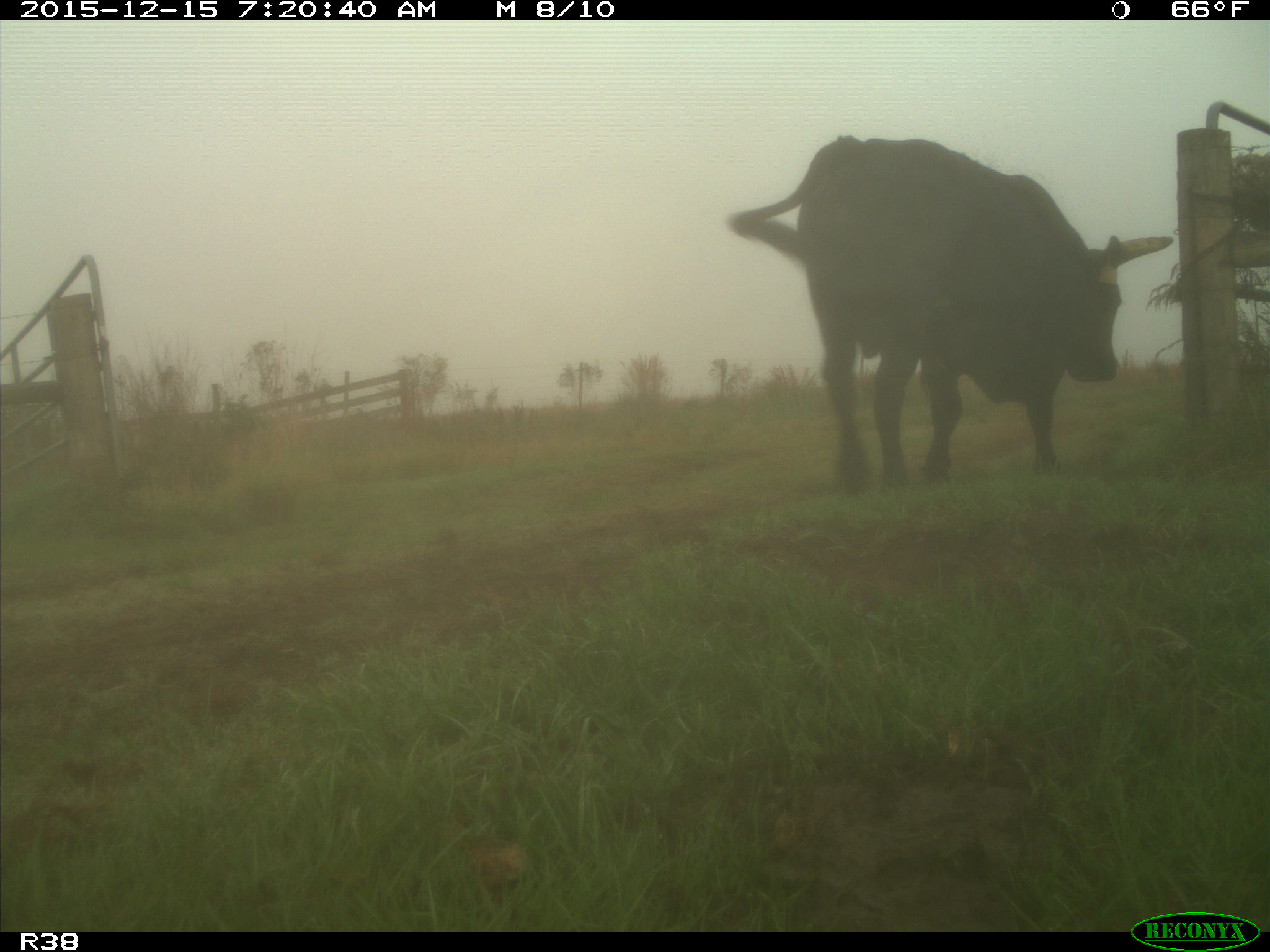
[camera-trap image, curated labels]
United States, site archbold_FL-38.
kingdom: Animalia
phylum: Chordata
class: Mammalia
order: Artiodactyla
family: Bovidae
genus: Bos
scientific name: Bos taurus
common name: domestic cow